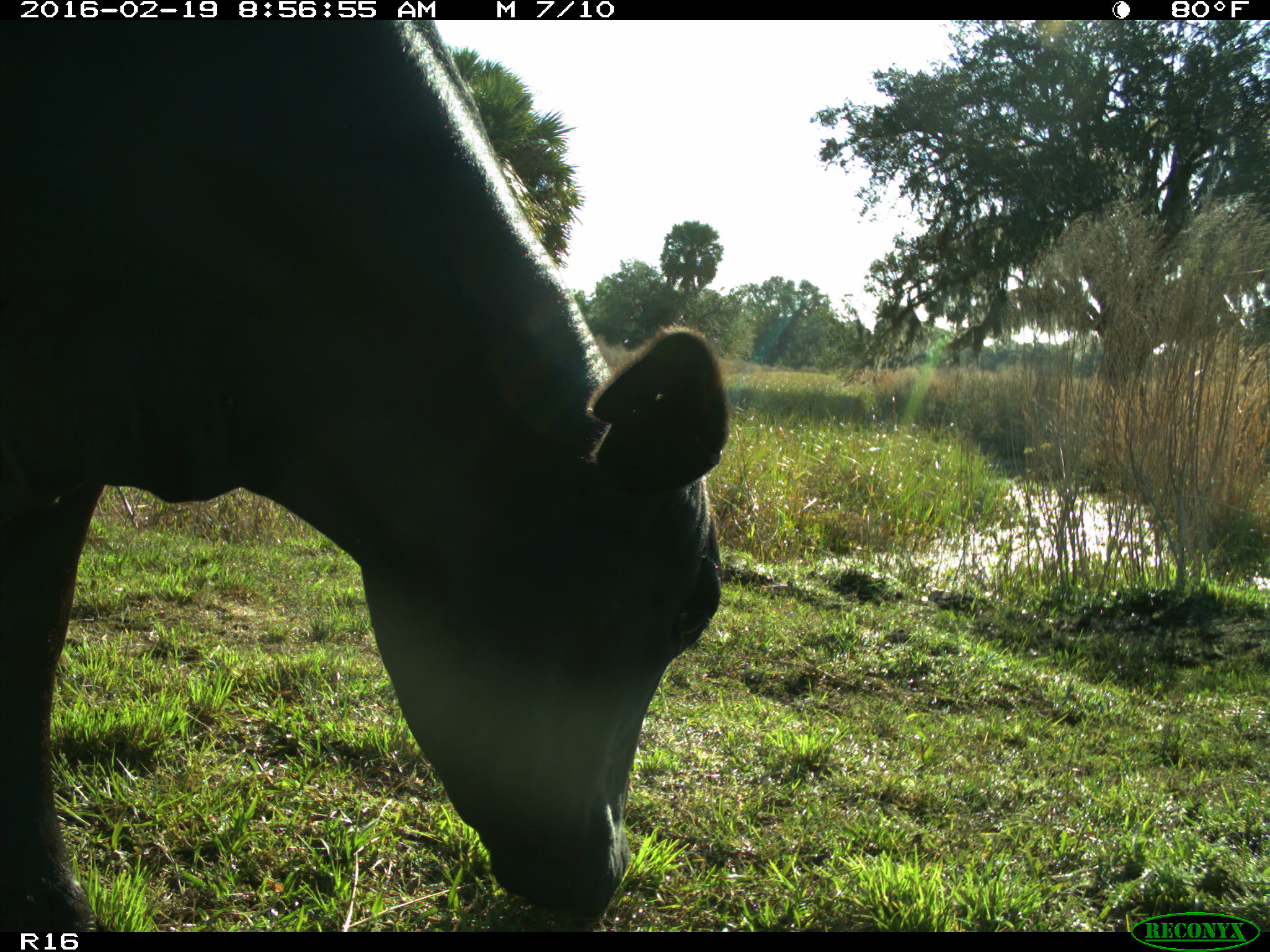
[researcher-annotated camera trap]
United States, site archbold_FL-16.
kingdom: Animalia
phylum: Chordata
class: Mammalia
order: Artiodactyla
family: Bovidae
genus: Bos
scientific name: Bos taurus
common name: domestic cow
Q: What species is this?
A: Bos taurus (domestic cow).